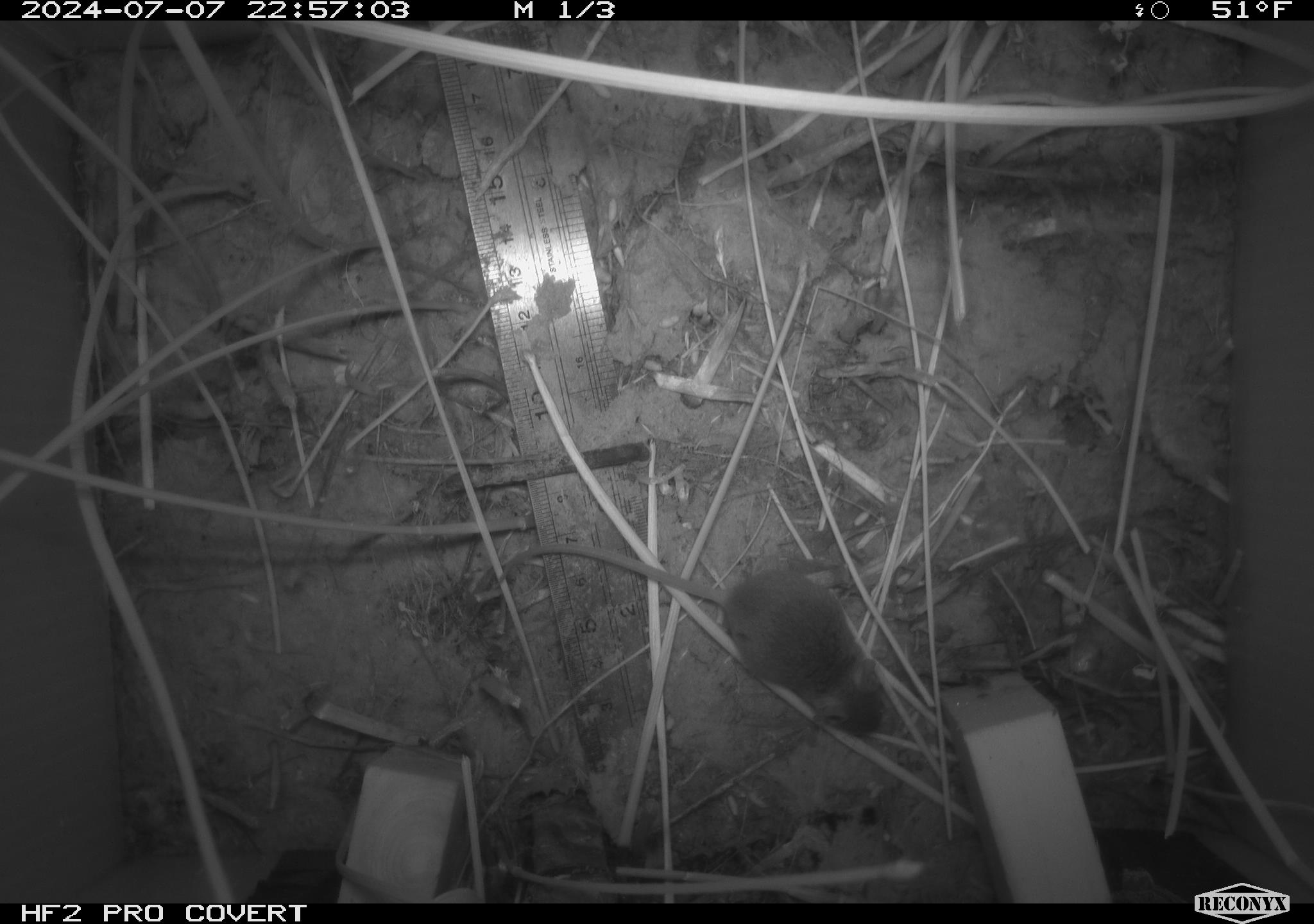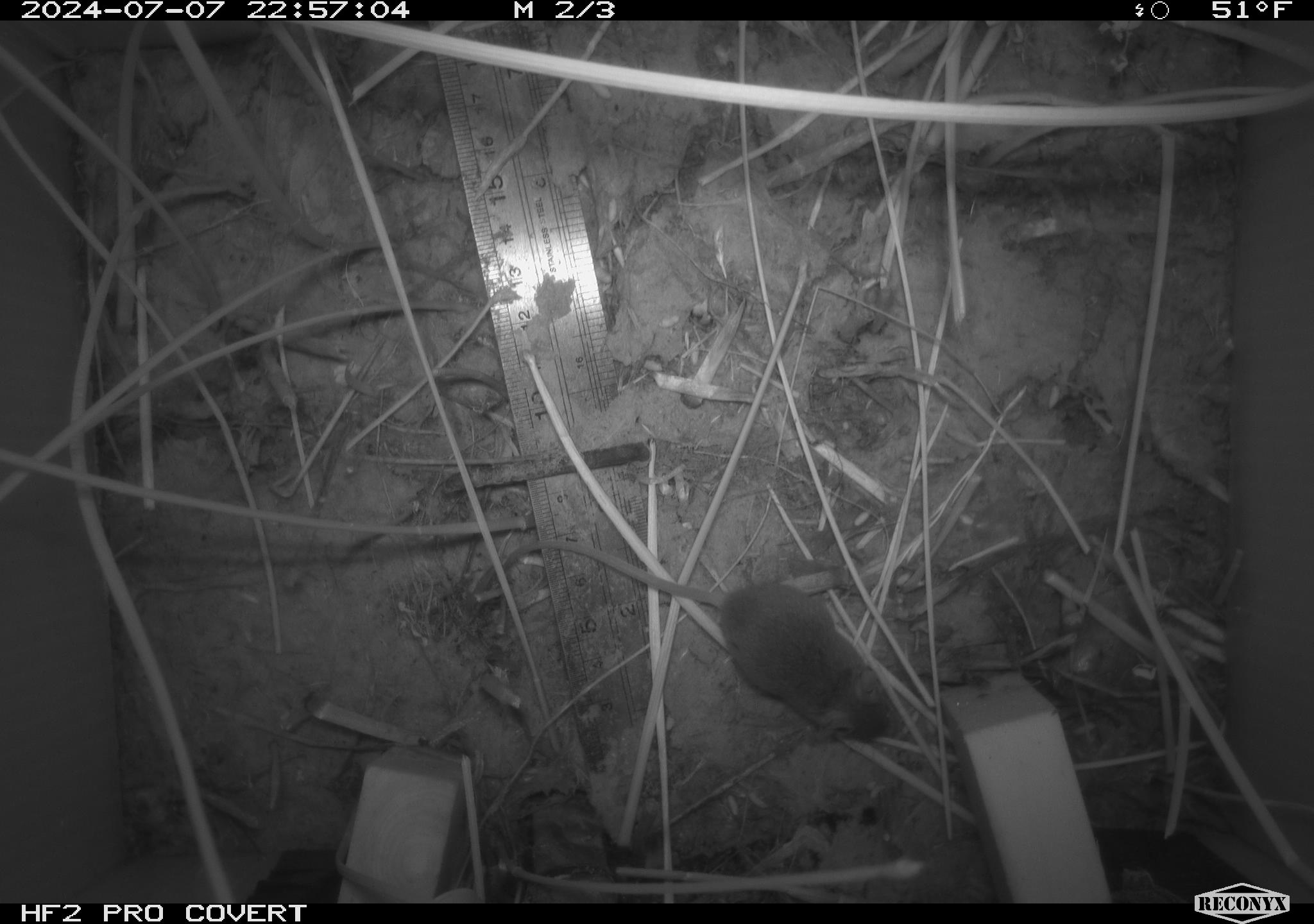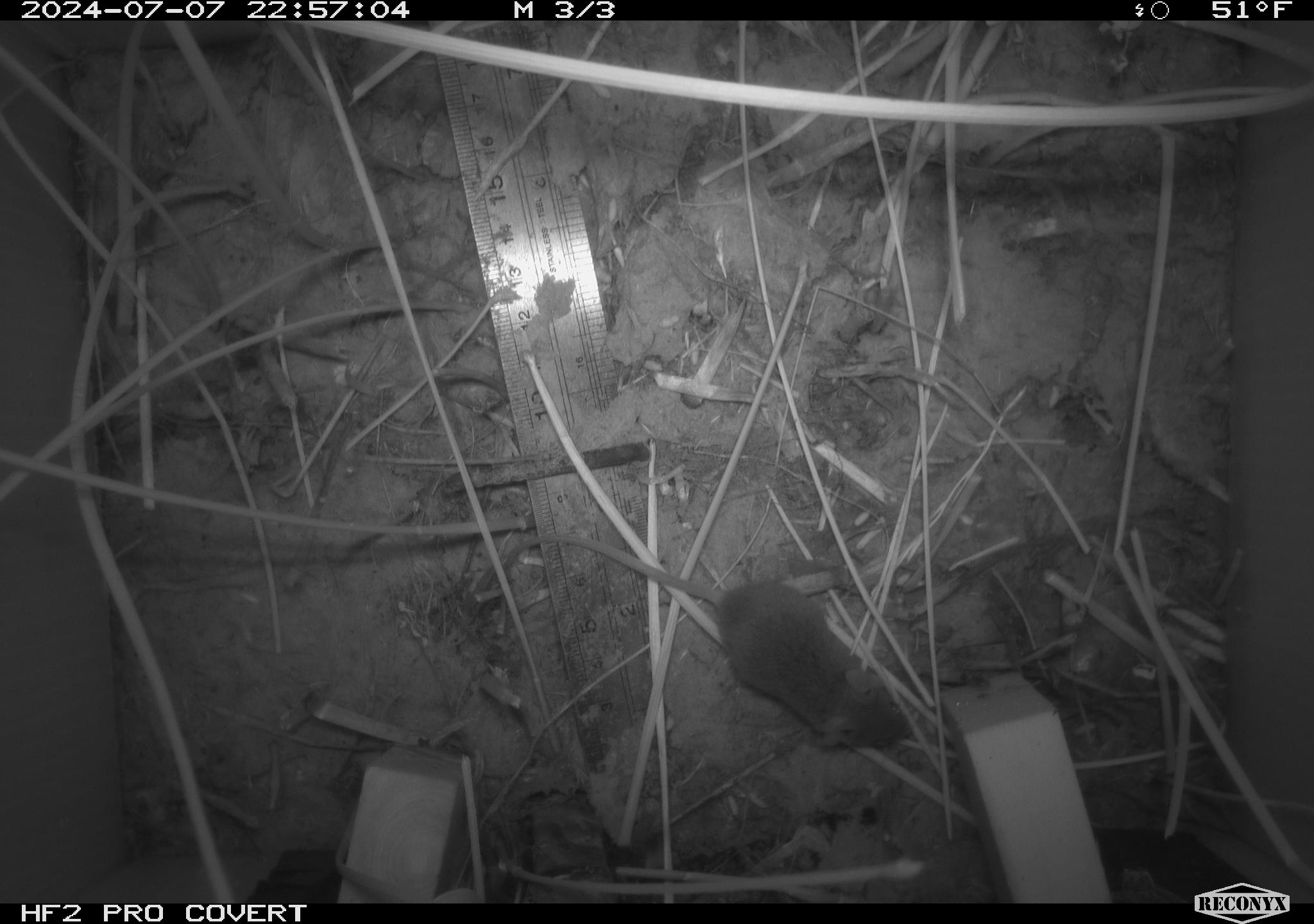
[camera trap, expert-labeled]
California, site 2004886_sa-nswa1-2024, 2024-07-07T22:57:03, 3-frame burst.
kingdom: Animalia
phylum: Chordata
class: Mammalia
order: Rodentia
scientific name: Rodentia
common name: rodent